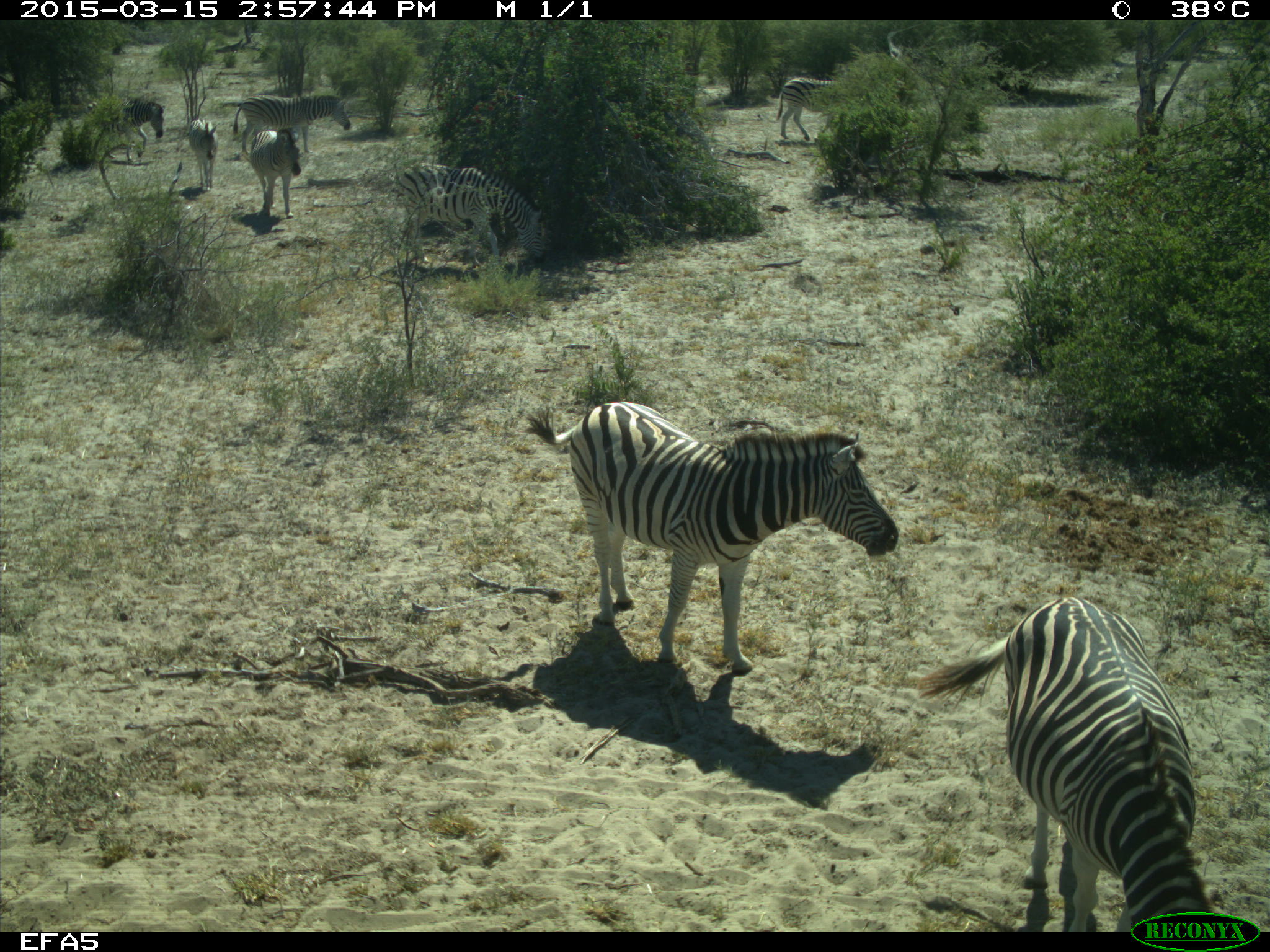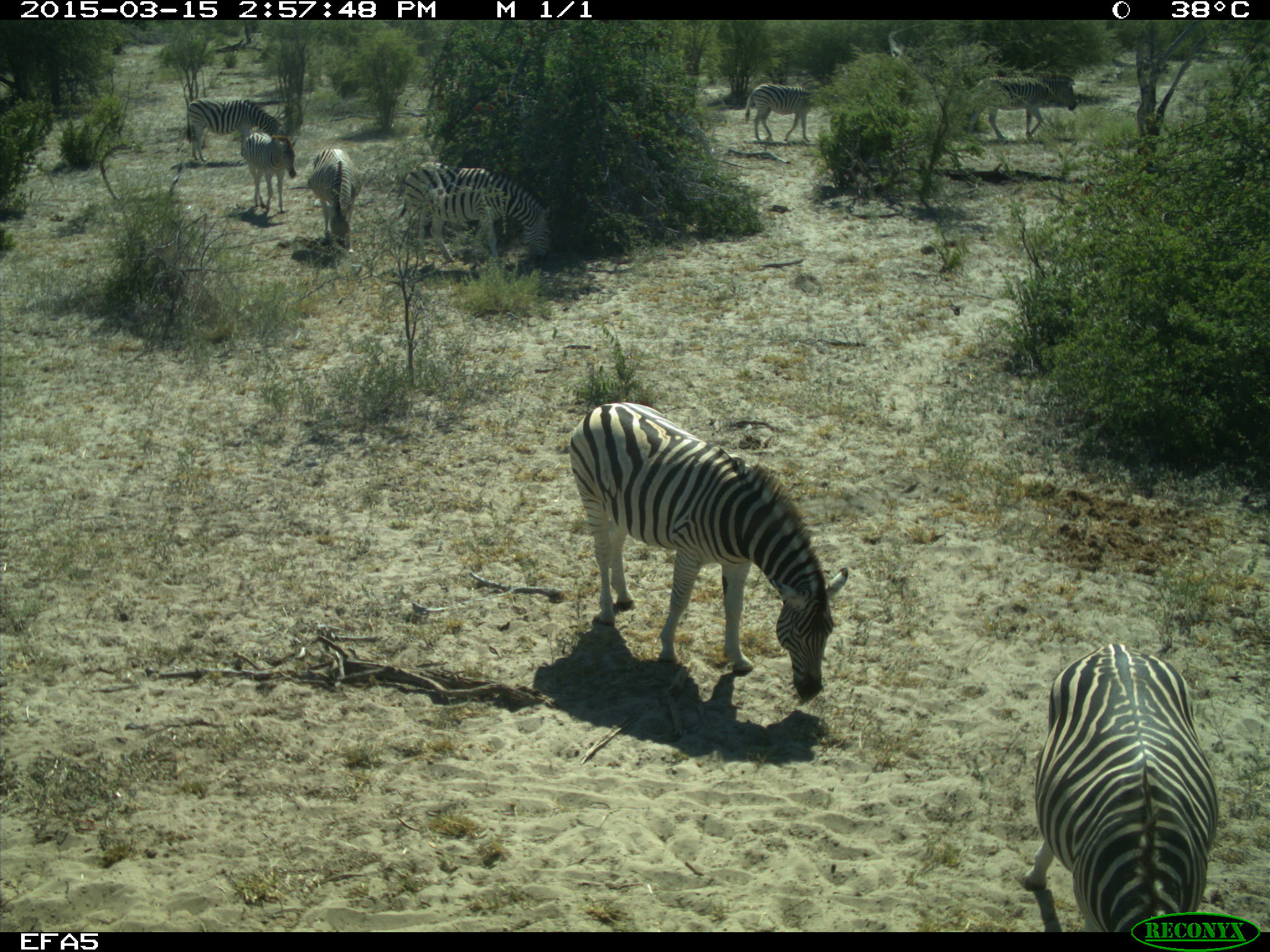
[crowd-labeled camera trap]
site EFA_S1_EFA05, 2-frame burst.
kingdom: Animalia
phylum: Chordata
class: Mammalia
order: Perissodactyla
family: Equidae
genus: Equus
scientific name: Equus quagga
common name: plains zebra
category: zebraplains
Zebraplains (plains zebra) (Equus quagga), count 7. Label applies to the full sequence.